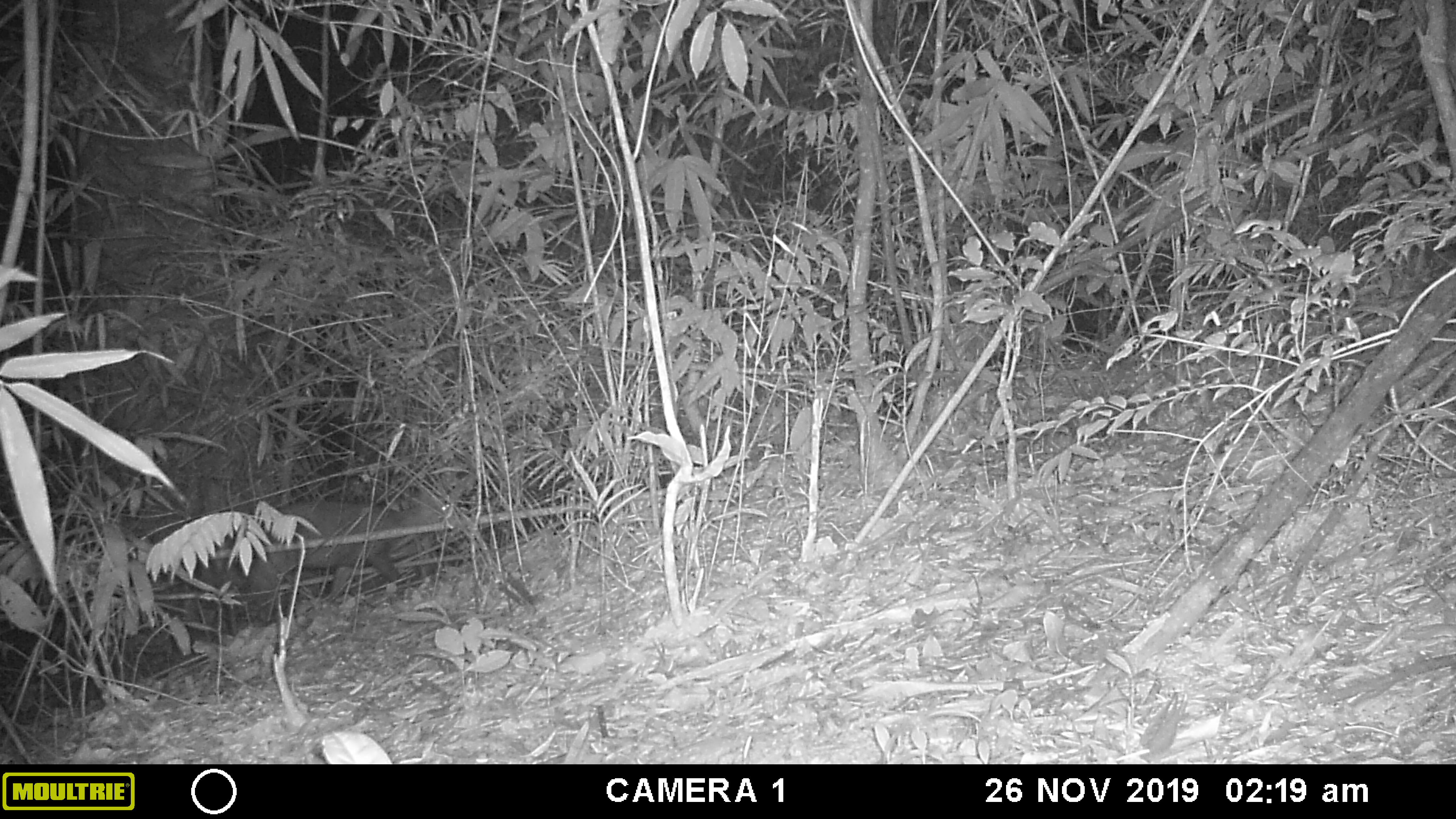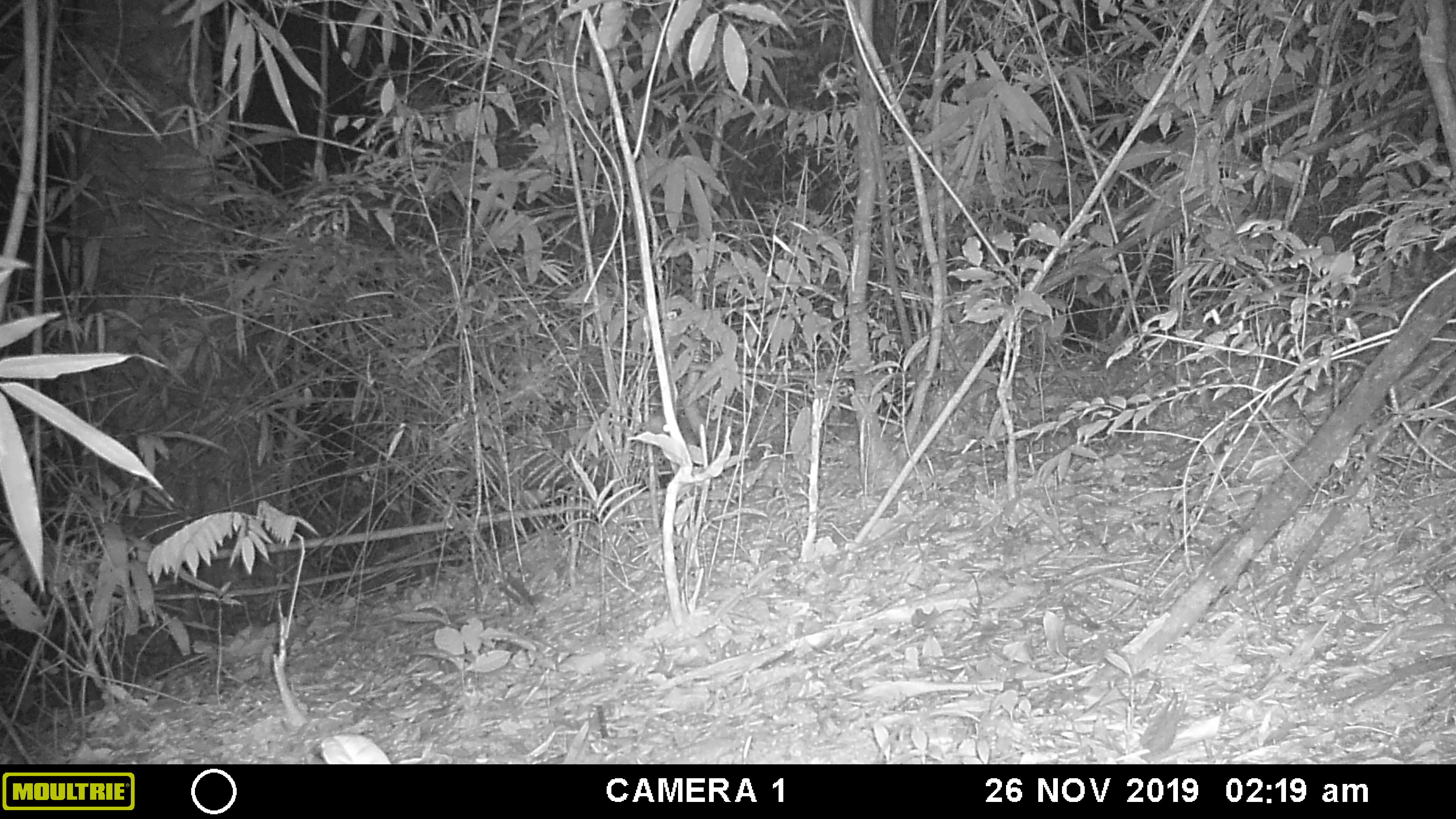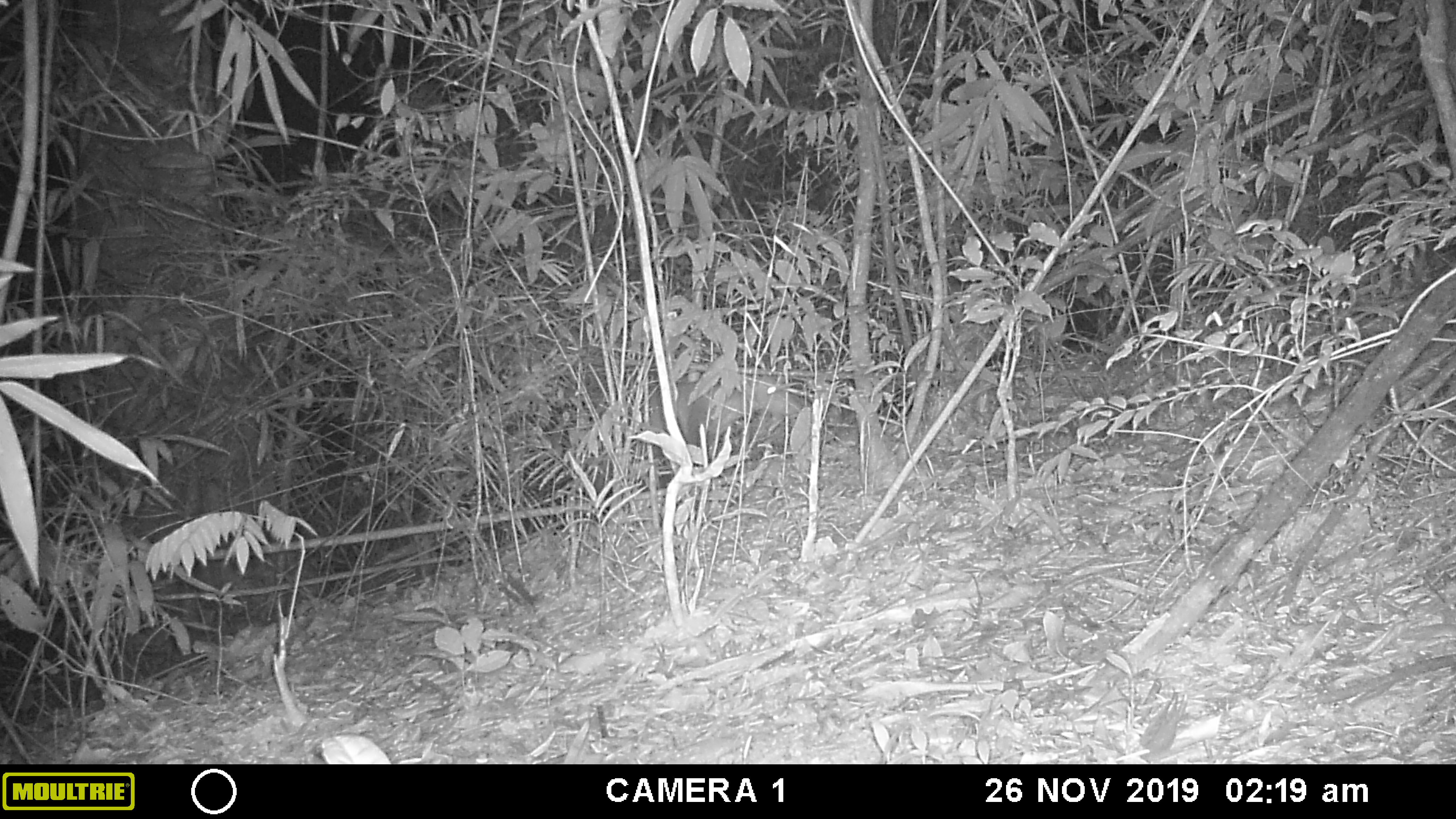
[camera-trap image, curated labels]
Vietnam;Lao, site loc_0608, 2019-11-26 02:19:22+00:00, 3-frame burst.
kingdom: Animalia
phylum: Chordata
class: Mammalia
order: Artiodactyla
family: Cervidae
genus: Muntiacus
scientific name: Muntiacus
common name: muntjacs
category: unidentified muntjac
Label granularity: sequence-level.